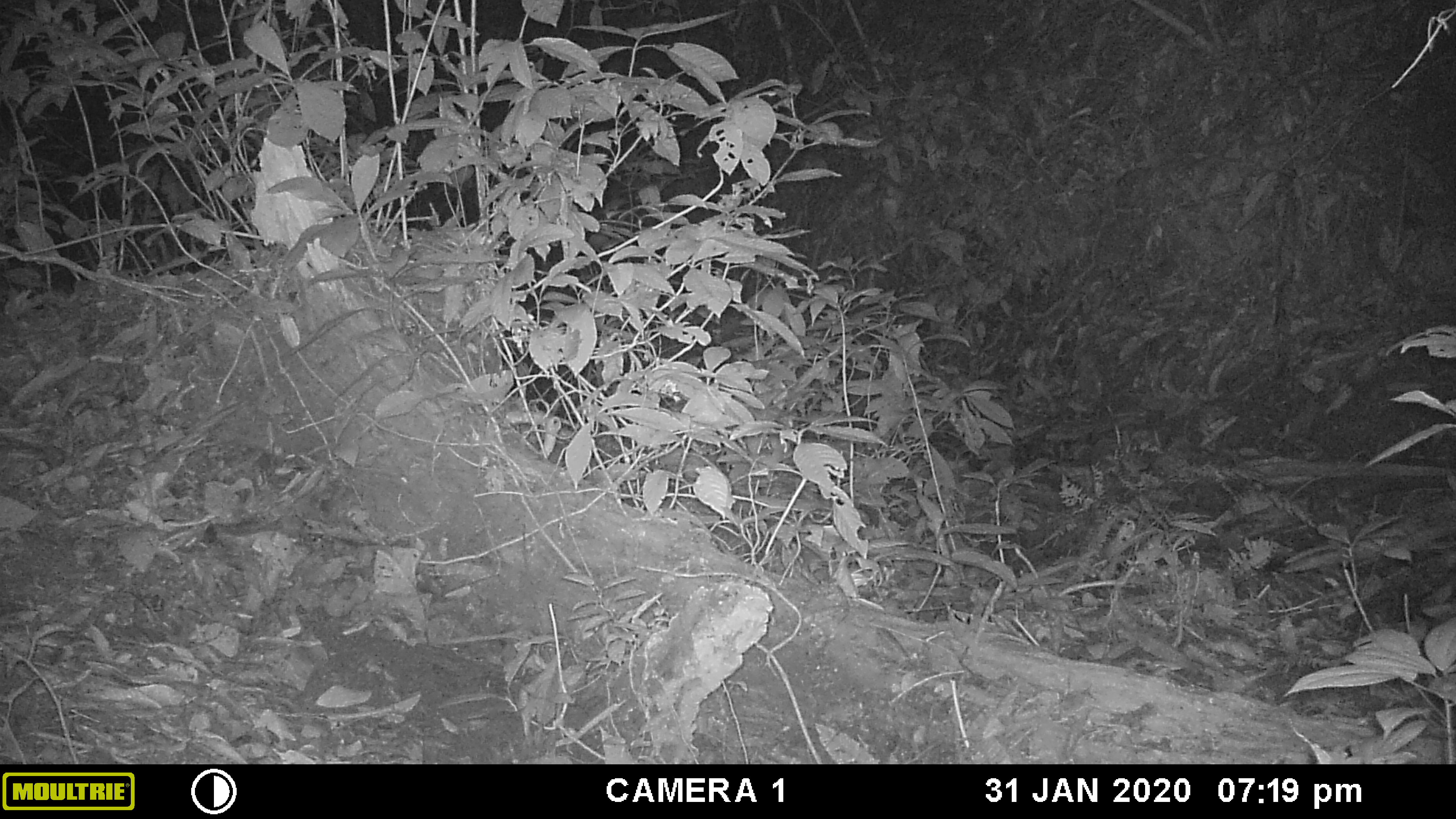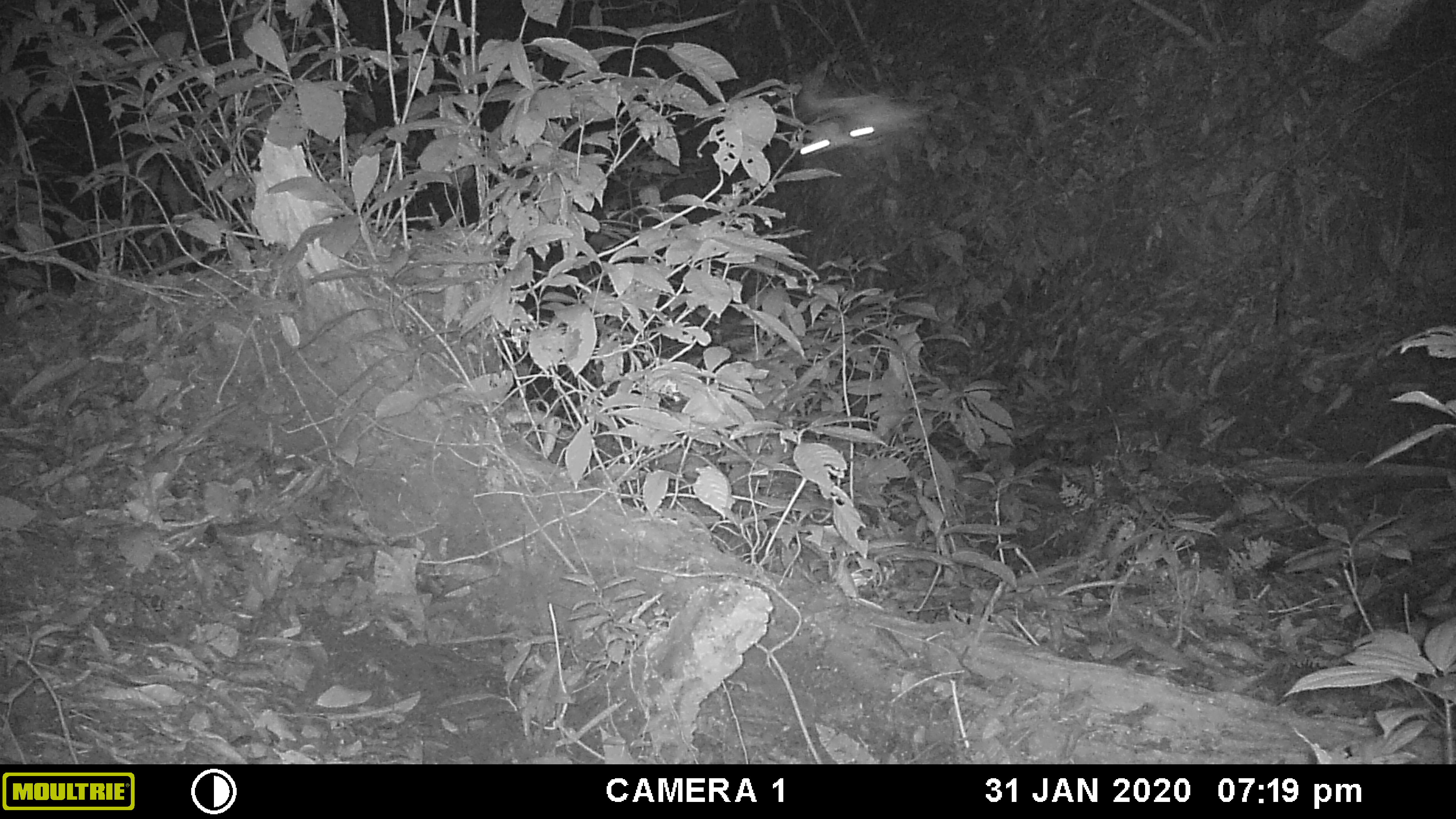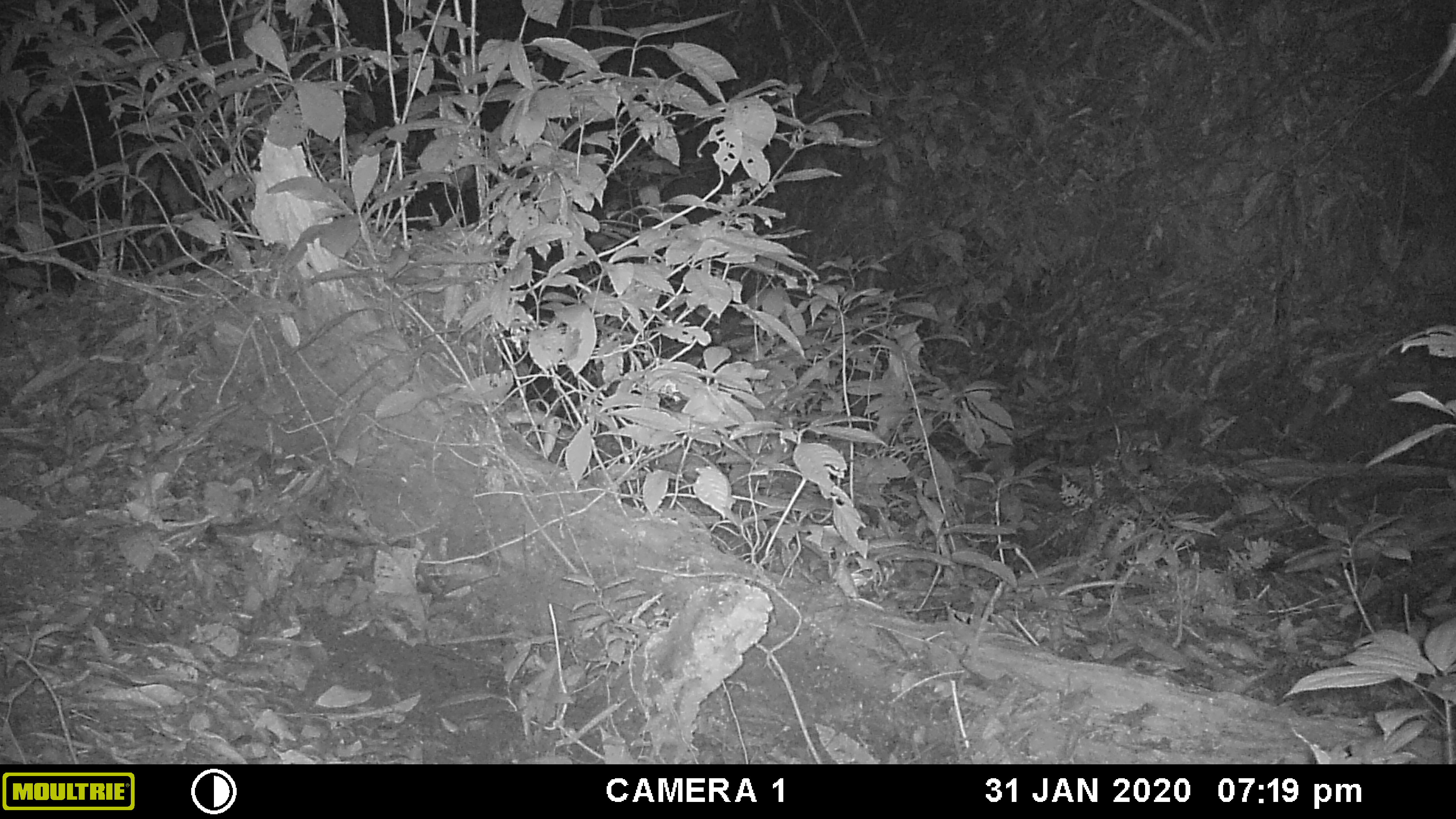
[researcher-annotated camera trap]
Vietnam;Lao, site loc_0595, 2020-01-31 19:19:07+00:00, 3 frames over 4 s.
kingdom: Animalia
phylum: Arthropoda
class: Insecta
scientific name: Insecta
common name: insect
Insect (Insecta). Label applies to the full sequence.